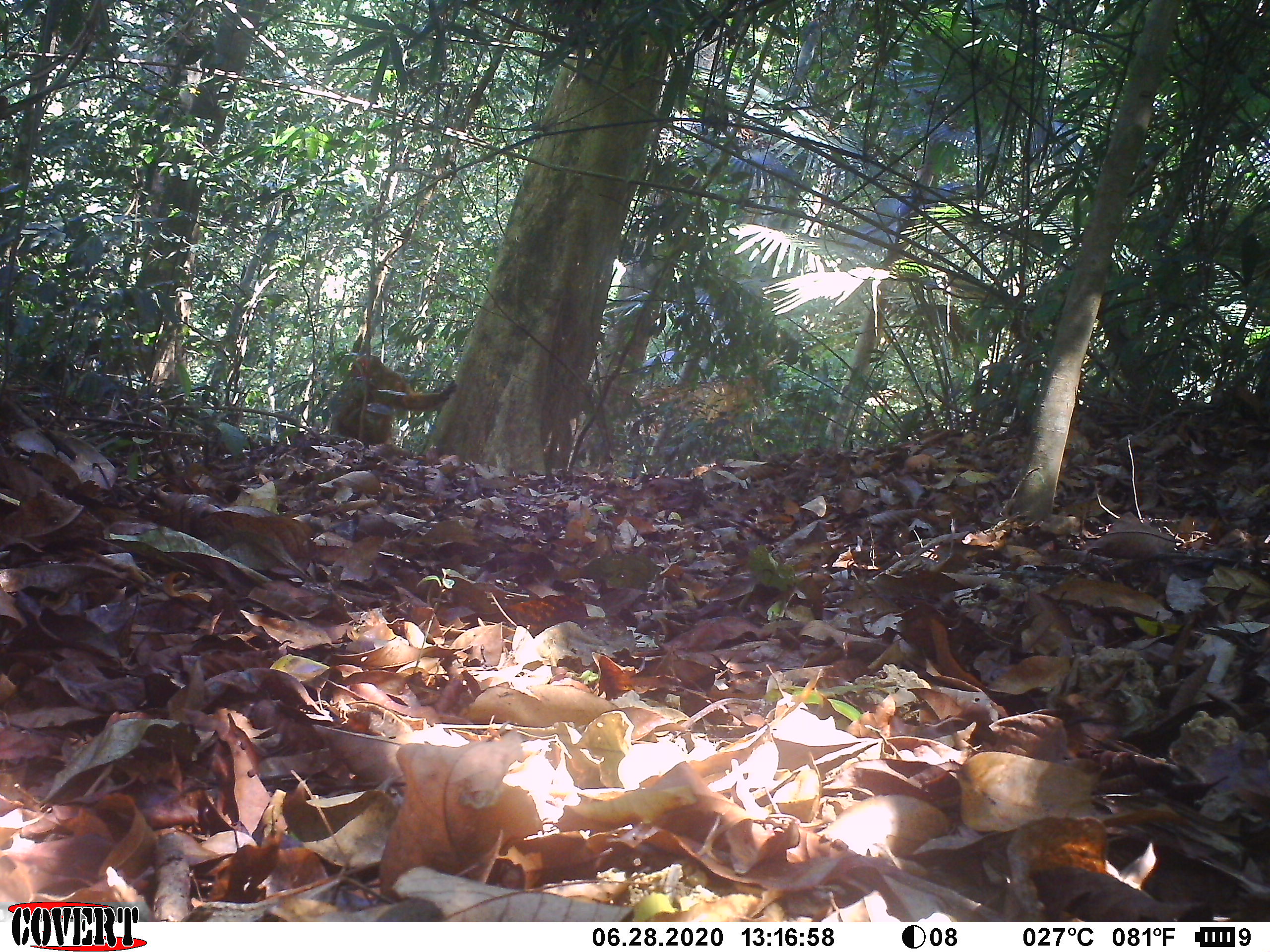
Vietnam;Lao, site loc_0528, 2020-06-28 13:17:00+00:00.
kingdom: Animalia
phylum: Chordata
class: Mammalia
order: Primates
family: Cercopithecidae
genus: Macaca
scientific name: Macaca arctoides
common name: stump-tailed macaque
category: stump tailed macaque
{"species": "stump tailed macaque (stump-tailed macaque) (Macaca arctoides)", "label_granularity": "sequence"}